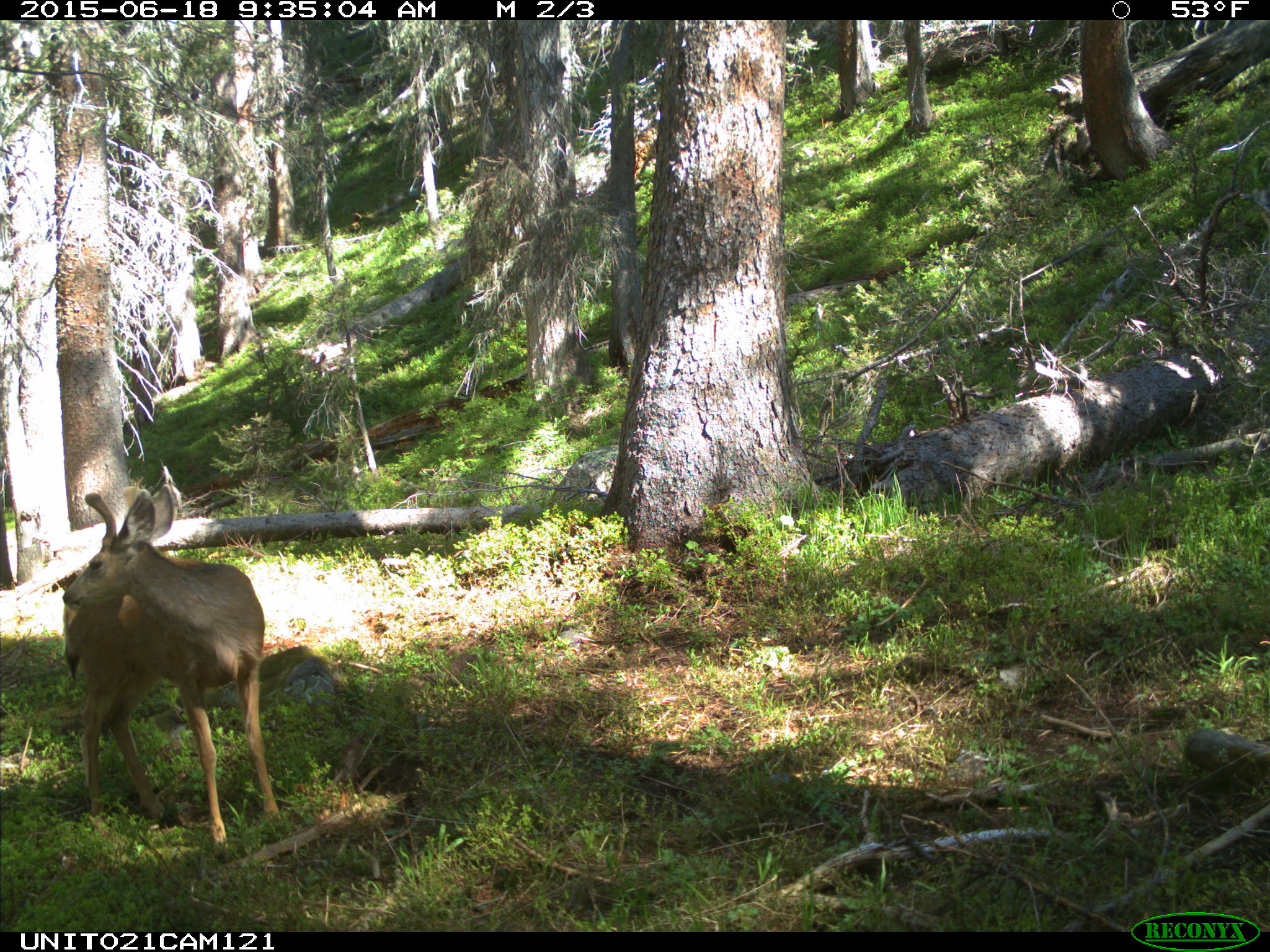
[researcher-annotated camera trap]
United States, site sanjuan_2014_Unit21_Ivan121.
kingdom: Animalia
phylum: Chordata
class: Mammalia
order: Artiodactyla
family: Cervidae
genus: Odocoileus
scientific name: Odocoileus hemionus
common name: mule deer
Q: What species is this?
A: Odocoileus hemionus (mule deer).